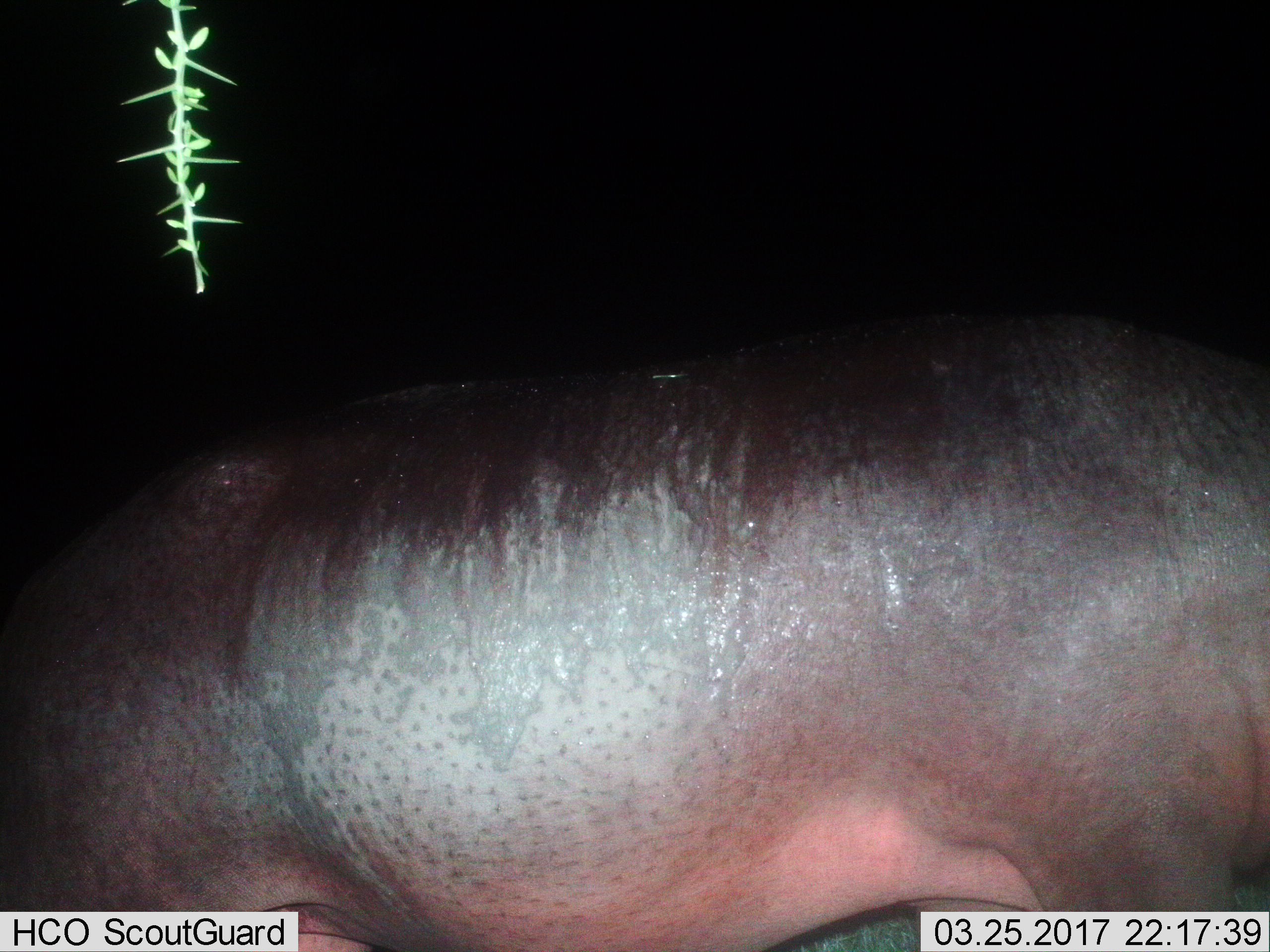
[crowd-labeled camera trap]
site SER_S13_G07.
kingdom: Animalia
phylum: Chordata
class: Mammalia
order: Artiodactyla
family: Hippopotamidae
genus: Hippopotamus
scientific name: Hippopotamus amphibius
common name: hippopotamus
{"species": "hippopotamus (Hippopotamus amphibius)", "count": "1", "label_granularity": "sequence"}